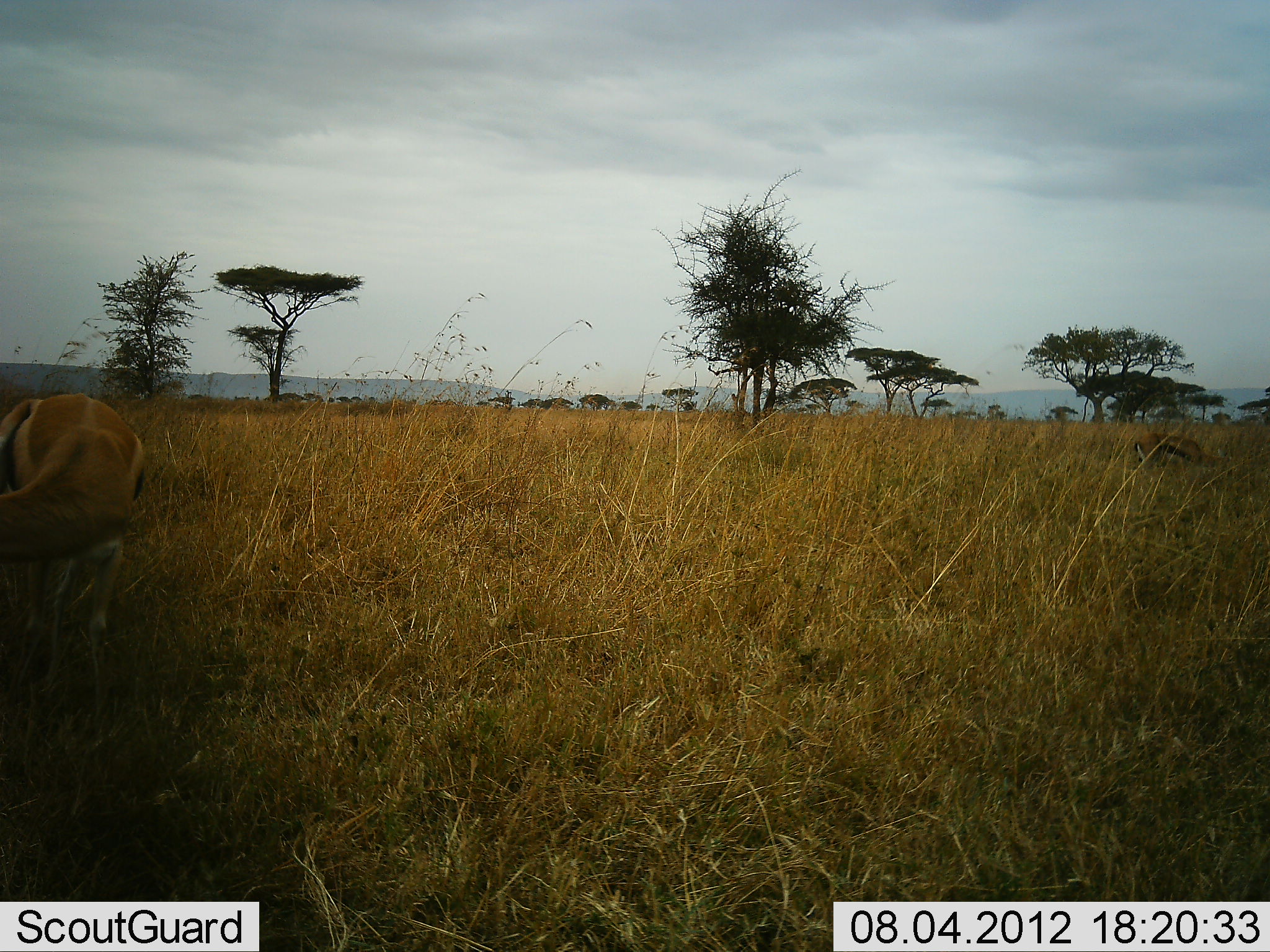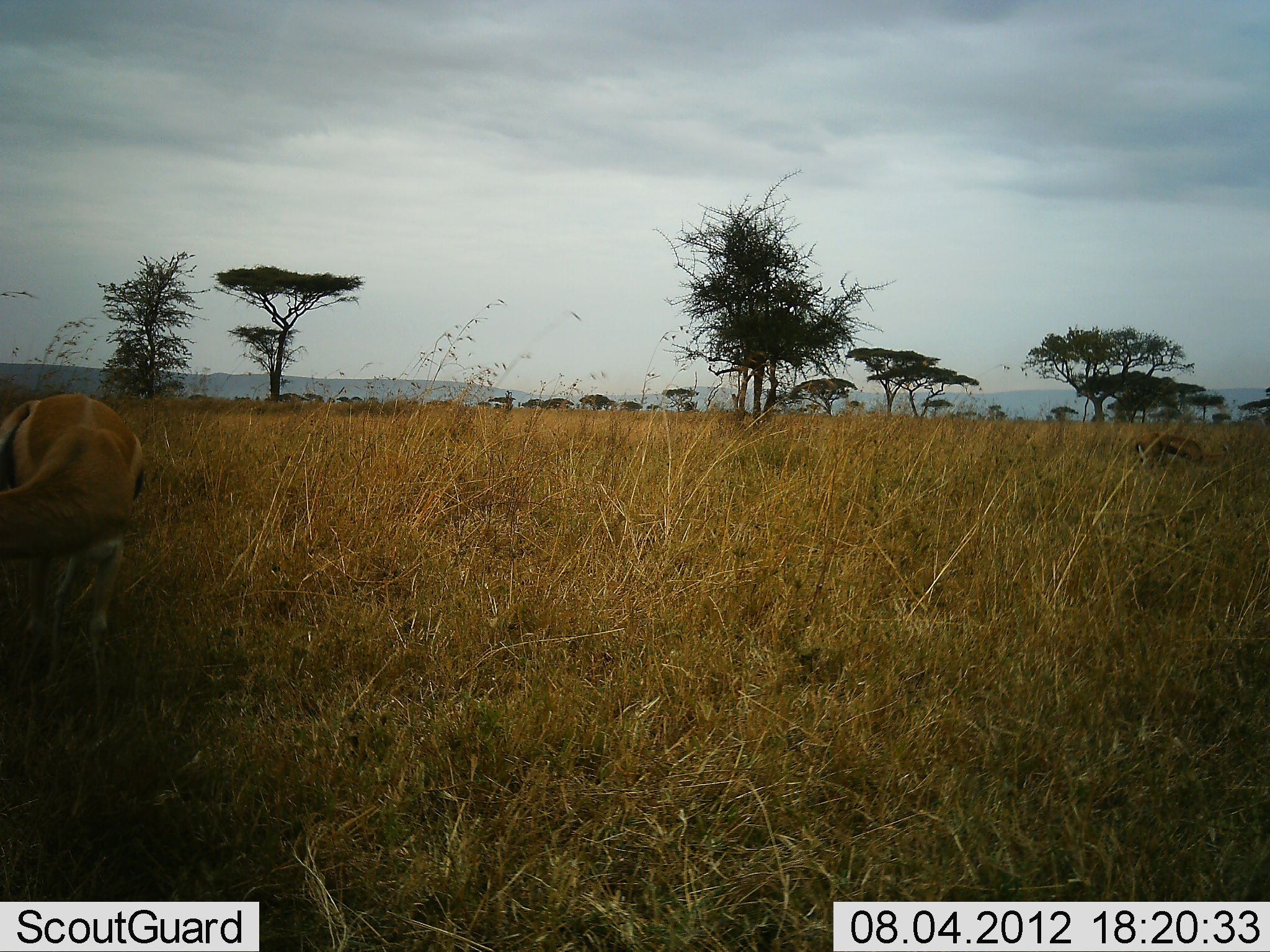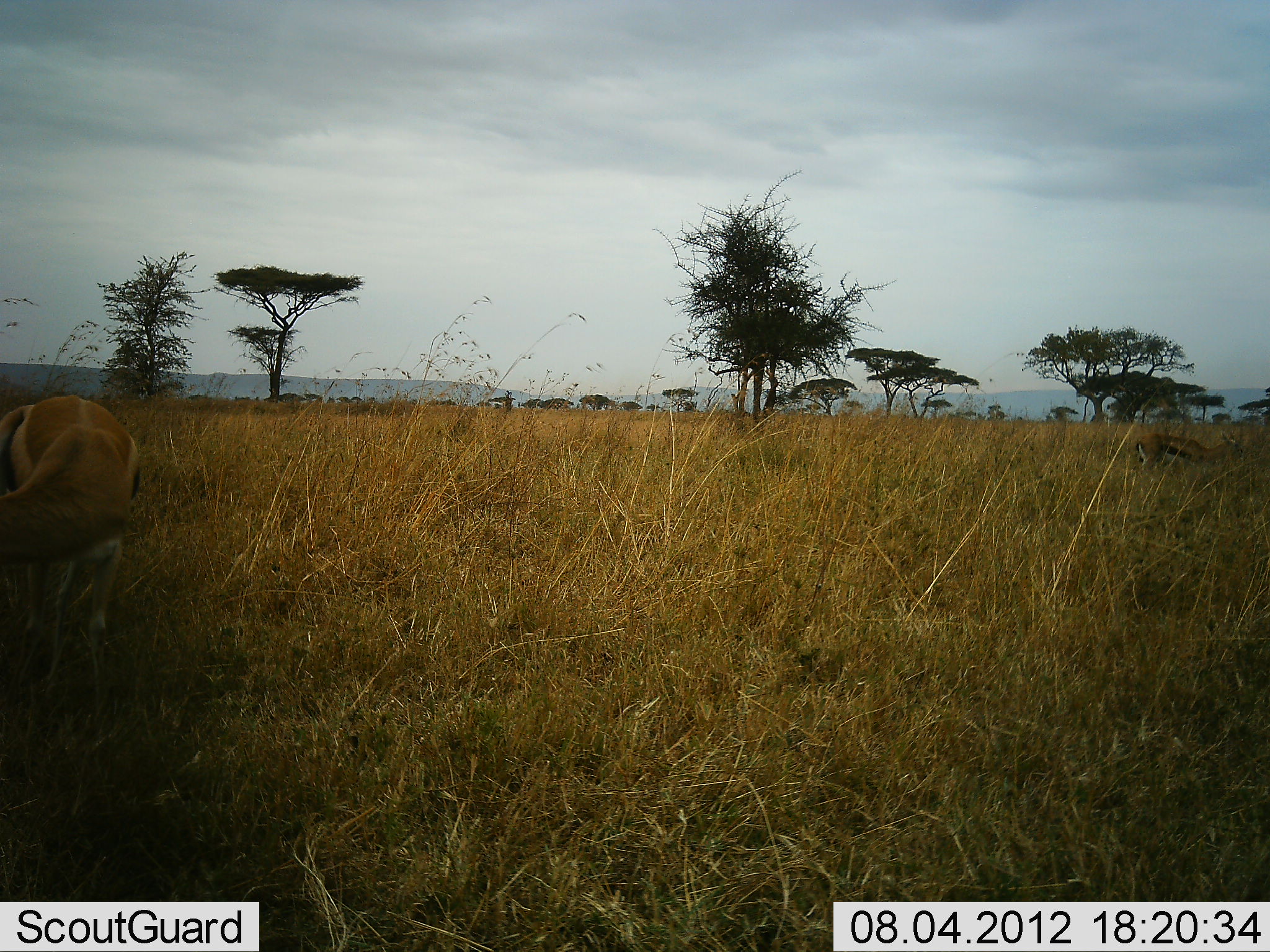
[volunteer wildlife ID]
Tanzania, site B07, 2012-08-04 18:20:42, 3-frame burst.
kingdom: Animalia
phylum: Chordata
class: Mammalia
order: Artiodactyla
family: Bovidae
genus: Eudorcas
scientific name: Eudorcas thomsonii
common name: thomson's gazelle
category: gazellethomsons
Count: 1.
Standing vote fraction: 50%.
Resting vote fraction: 0%.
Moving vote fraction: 0%.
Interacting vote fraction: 0%.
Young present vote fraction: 0%.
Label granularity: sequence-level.